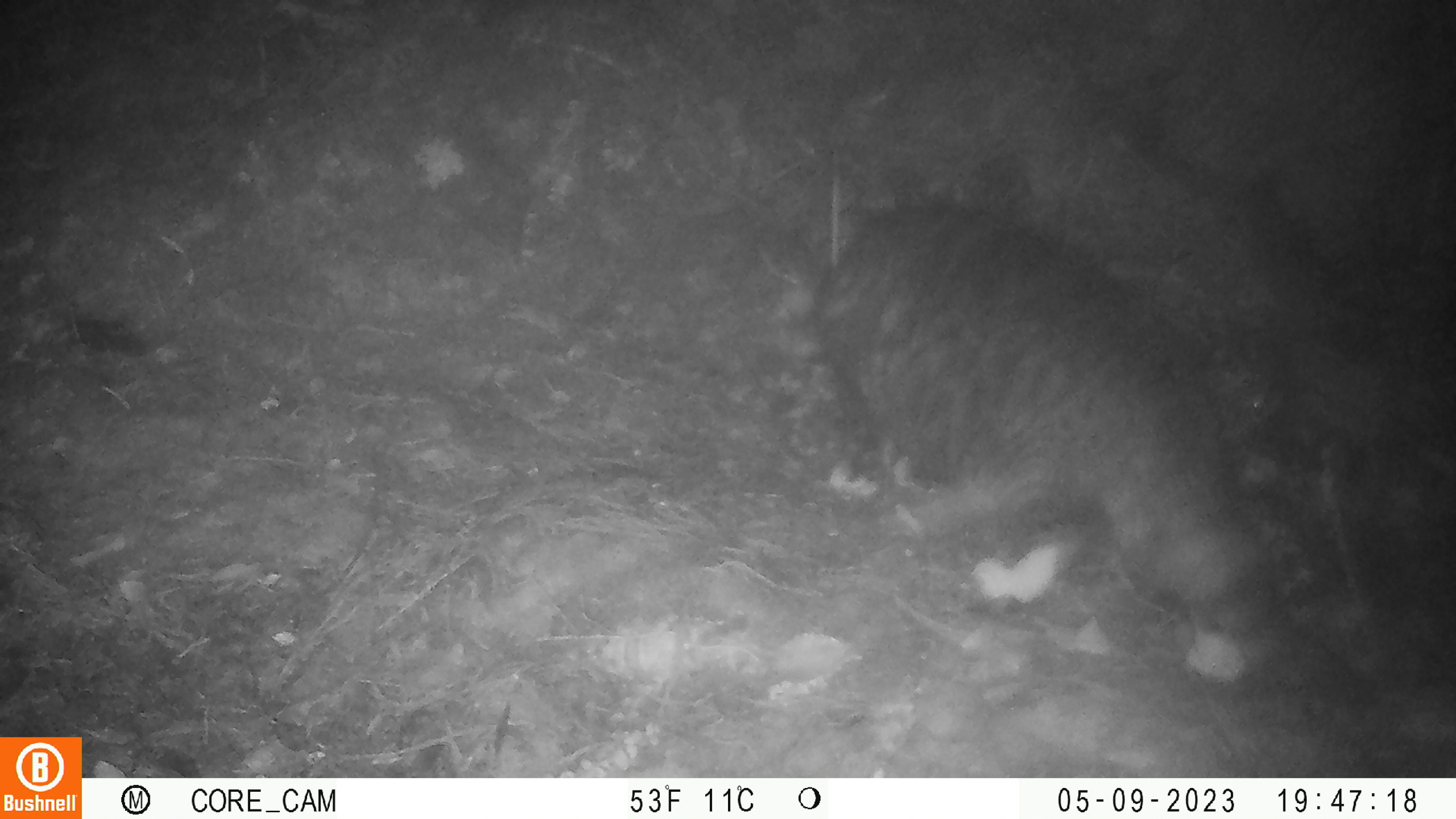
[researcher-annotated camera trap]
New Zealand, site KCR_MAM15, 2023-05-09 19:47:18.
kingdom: Animalia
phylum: Chordata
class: Mammalia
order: Carnivora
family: Felidae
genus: Felis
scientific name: Felis catus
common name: domestic cat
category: cat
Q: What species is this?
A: Cat (domestic cat) (Felis catus).